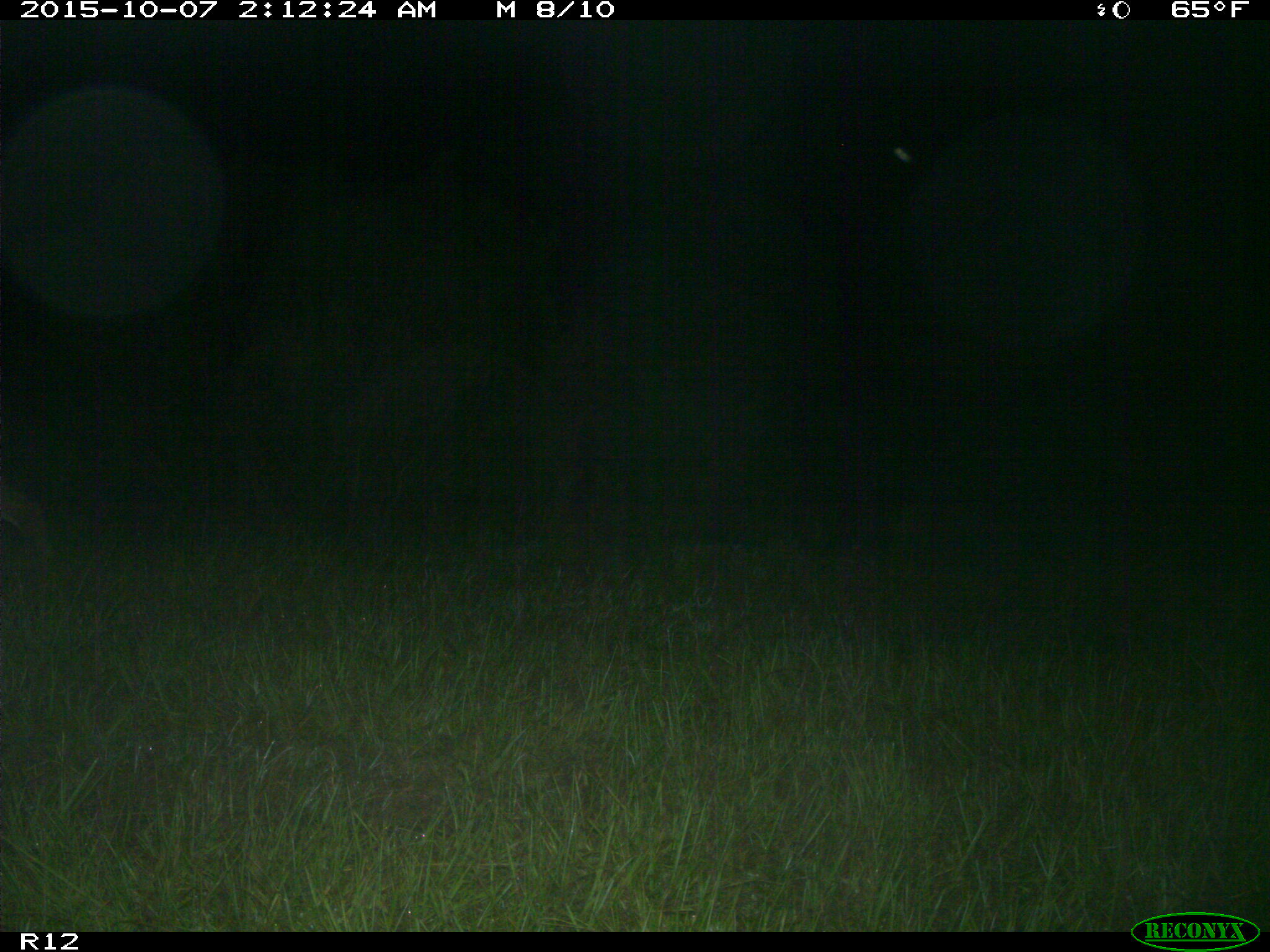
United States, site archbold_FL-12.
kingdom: Animalia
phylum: Chordata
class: Mammalia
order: Artiodactyla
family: Cervidae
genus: Odocoileus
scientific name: Odocoileus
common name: deer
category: unidentified deer